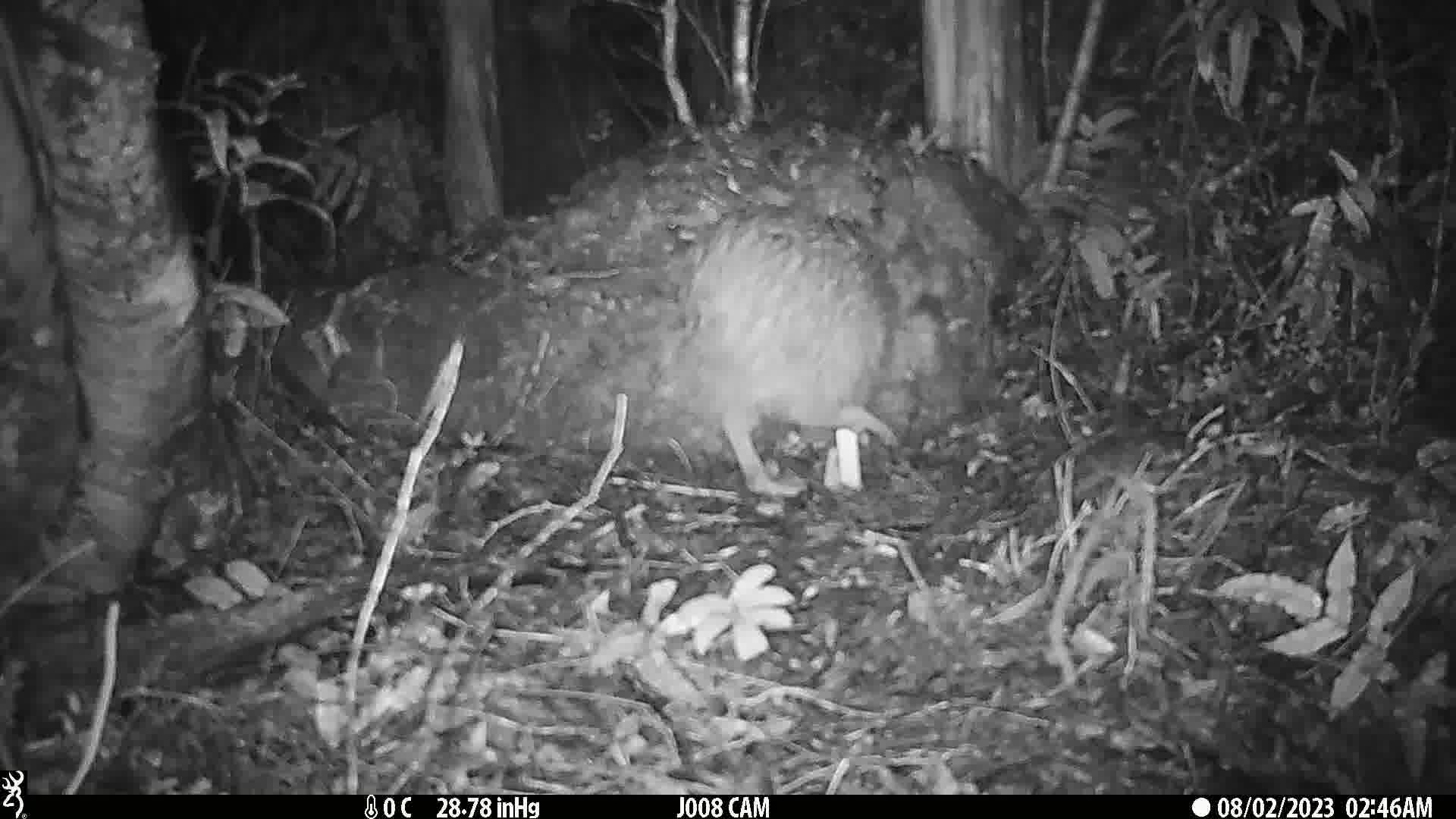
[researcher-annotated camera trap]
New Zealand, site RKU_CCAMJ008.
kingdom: Animalia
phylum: Chordata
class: Aves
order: Apterygiformes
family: Apterygidae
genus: Apteryx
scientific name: Apteryx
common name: kiwi